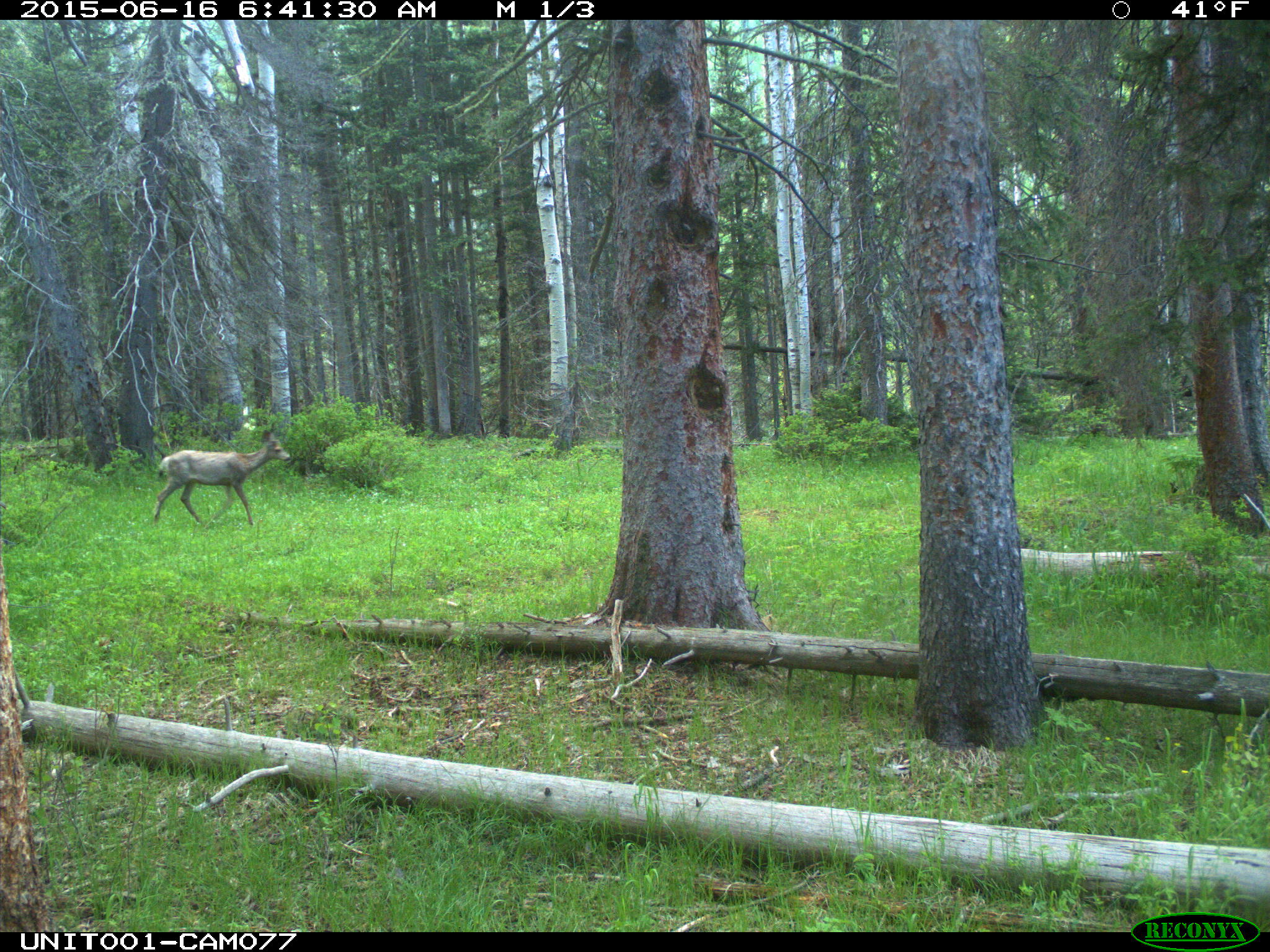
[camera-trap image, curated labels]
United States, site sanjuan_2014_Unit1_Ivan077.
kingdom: Animalia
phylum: Chordata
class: Mammalia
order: Artiodactyla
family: Cervidae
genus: Odocoileus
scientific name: Odocoileus hemionus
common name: mule deer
Odocoileus hemionus (mule deer).